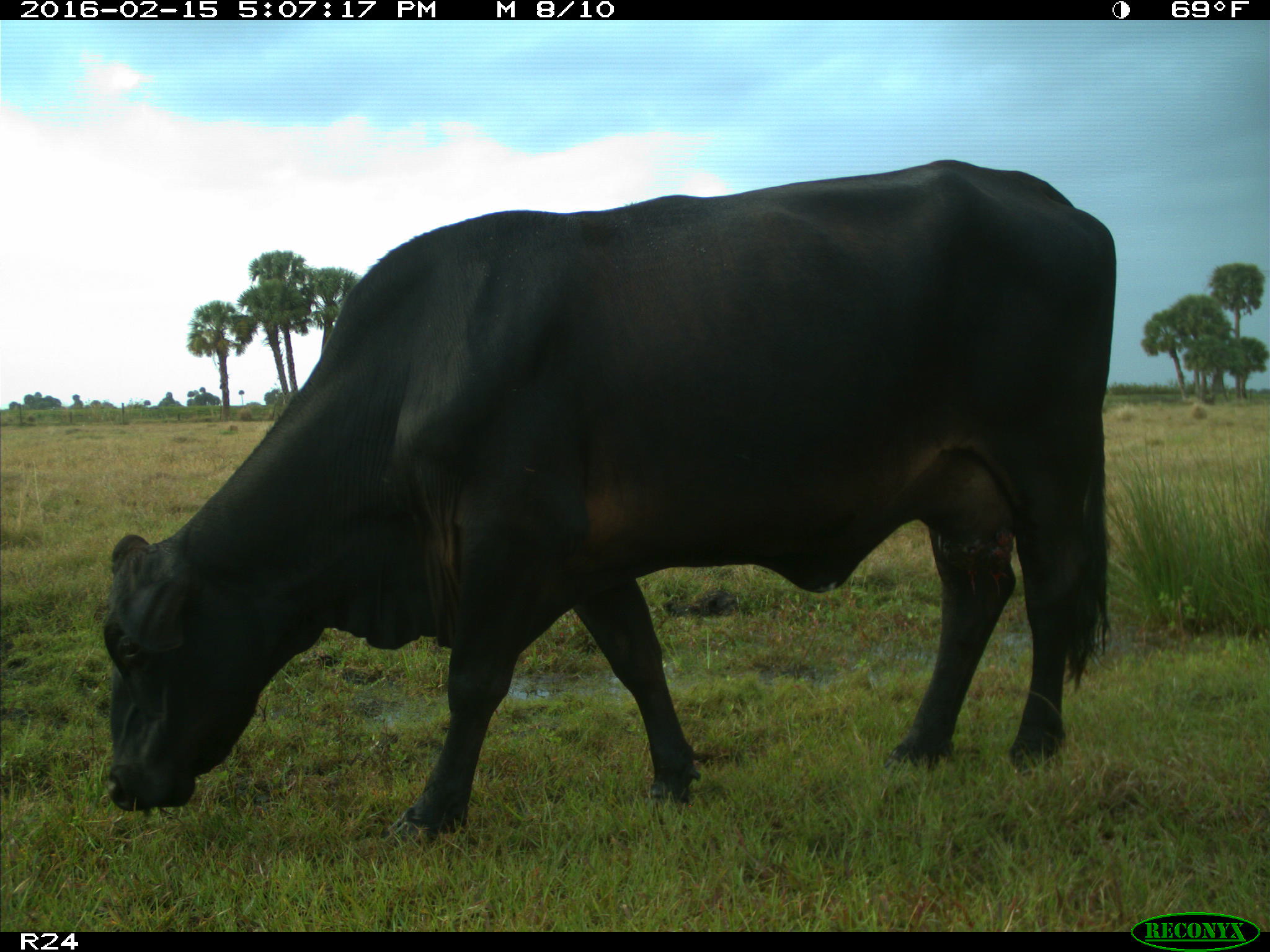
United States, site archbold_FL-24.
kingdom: Animalia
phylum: Chordata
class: Mammalia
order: Artiodactyla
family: Bovidae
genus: Bos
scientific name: Bos taurus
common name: domestic cow